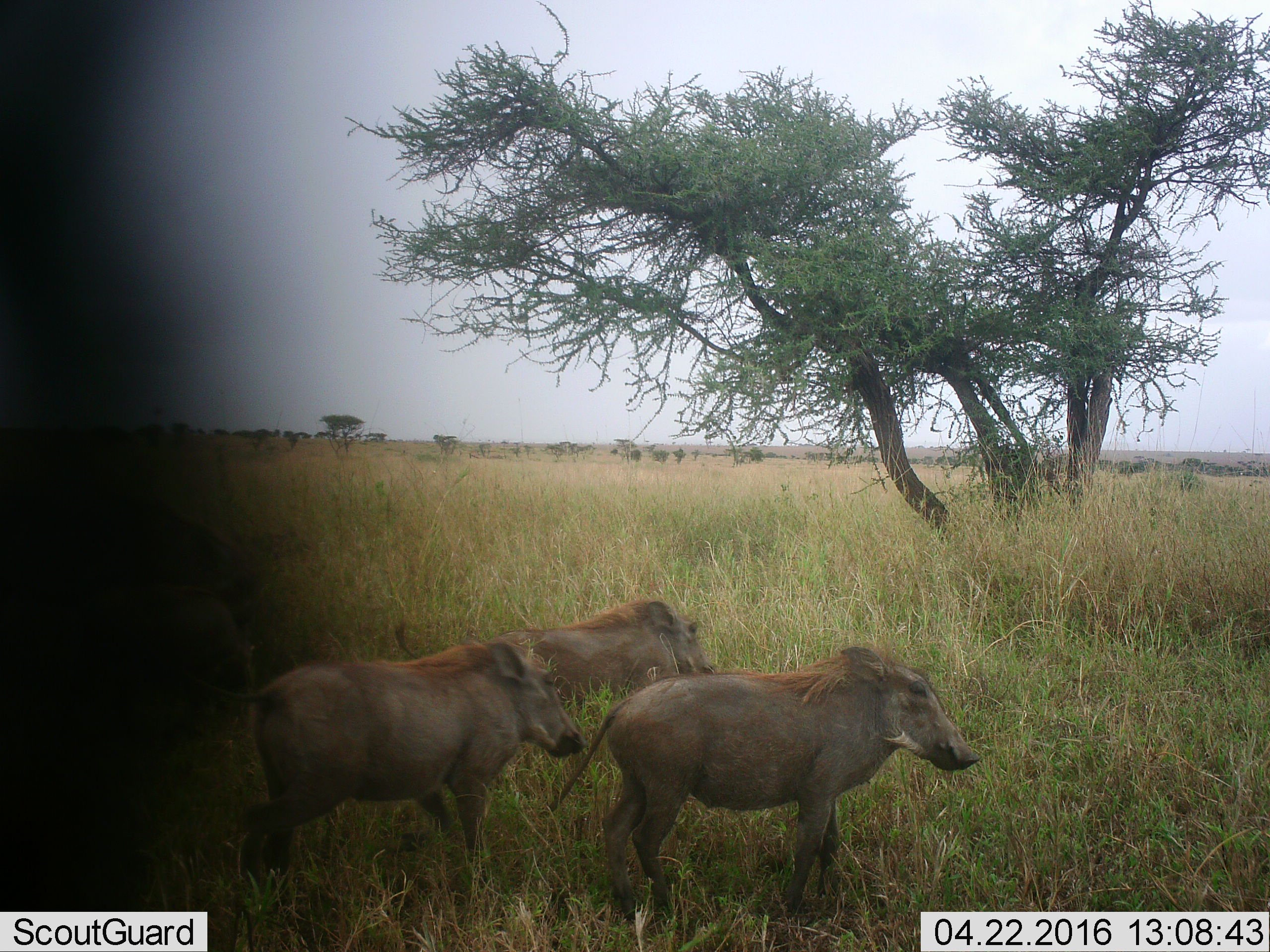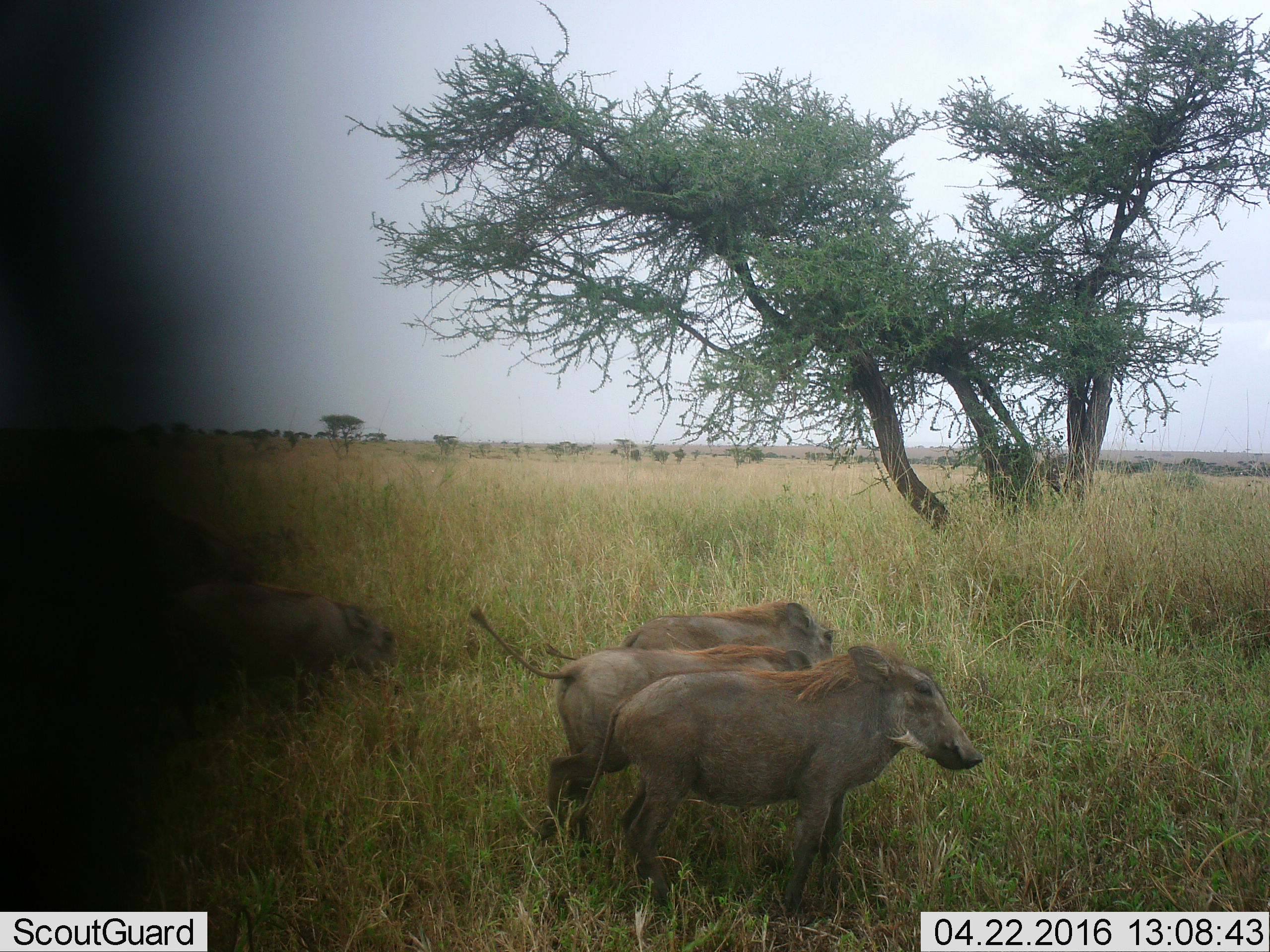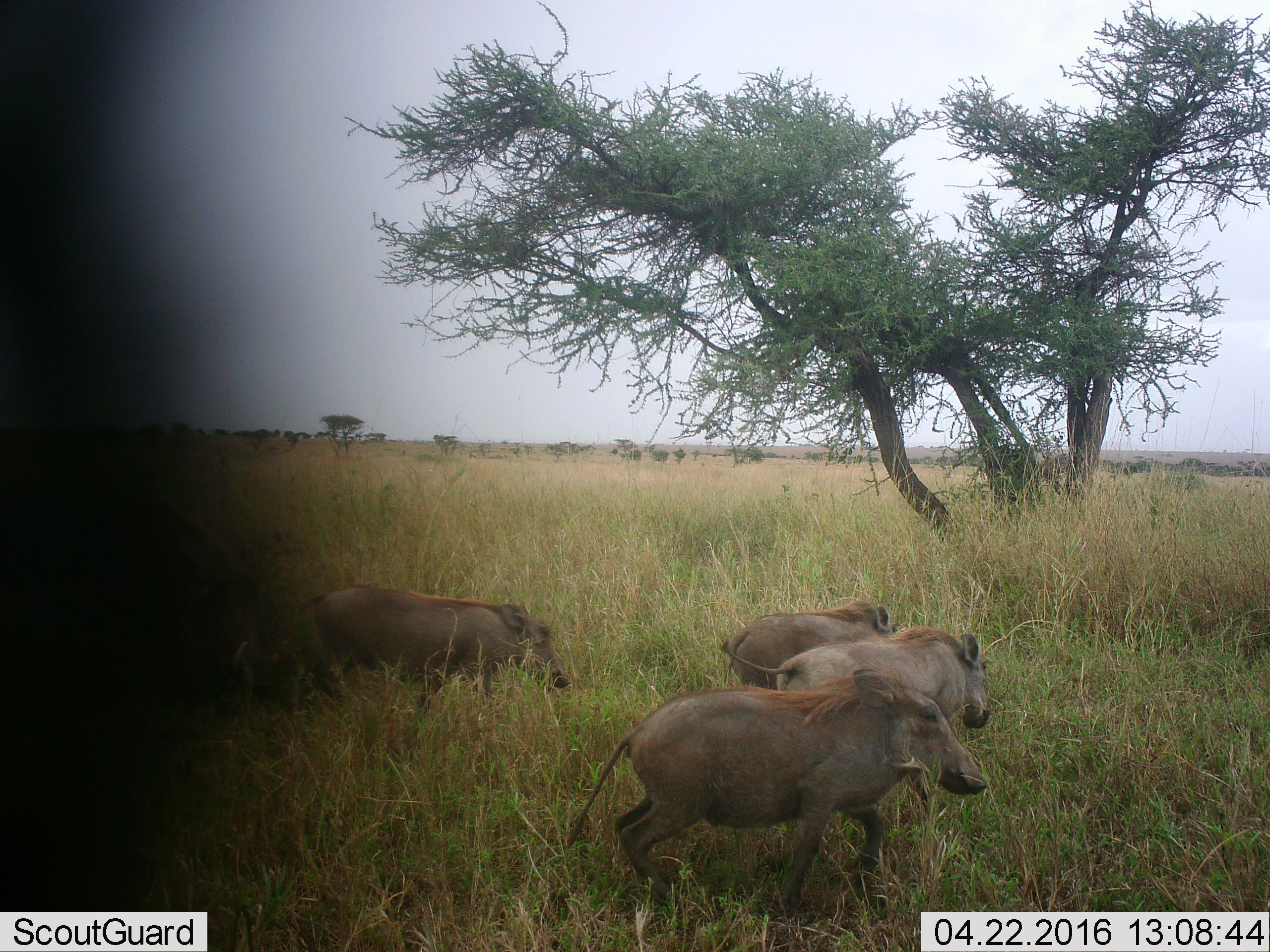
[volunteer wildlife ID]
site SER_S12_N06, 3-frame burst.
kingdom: Animalia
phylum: Chordata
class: Mammalia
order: Artiodactyla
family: Suidae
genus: Phacochoerus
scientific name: Phacochoerus africanus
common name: warthog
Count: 4.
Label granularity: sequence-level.